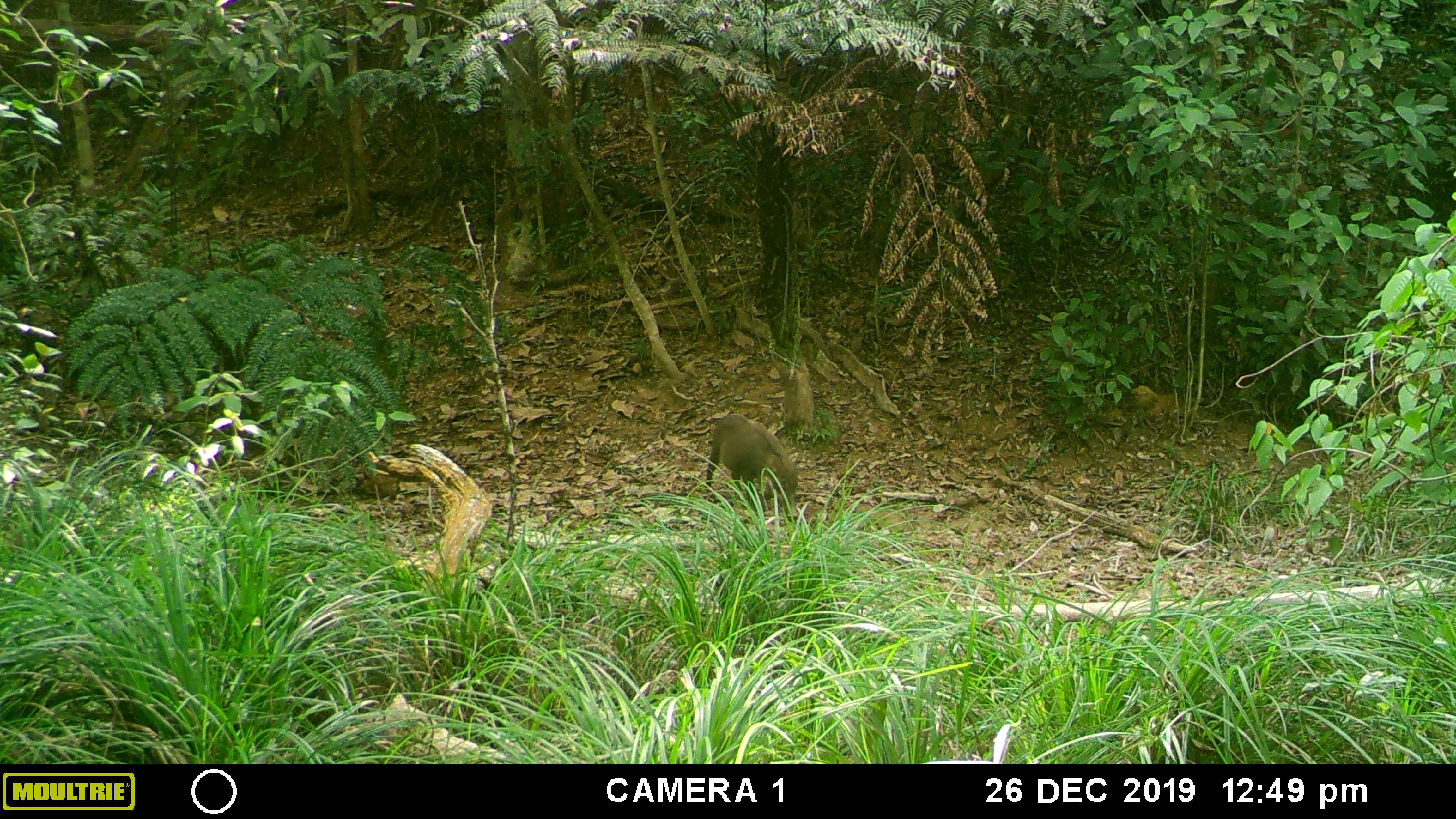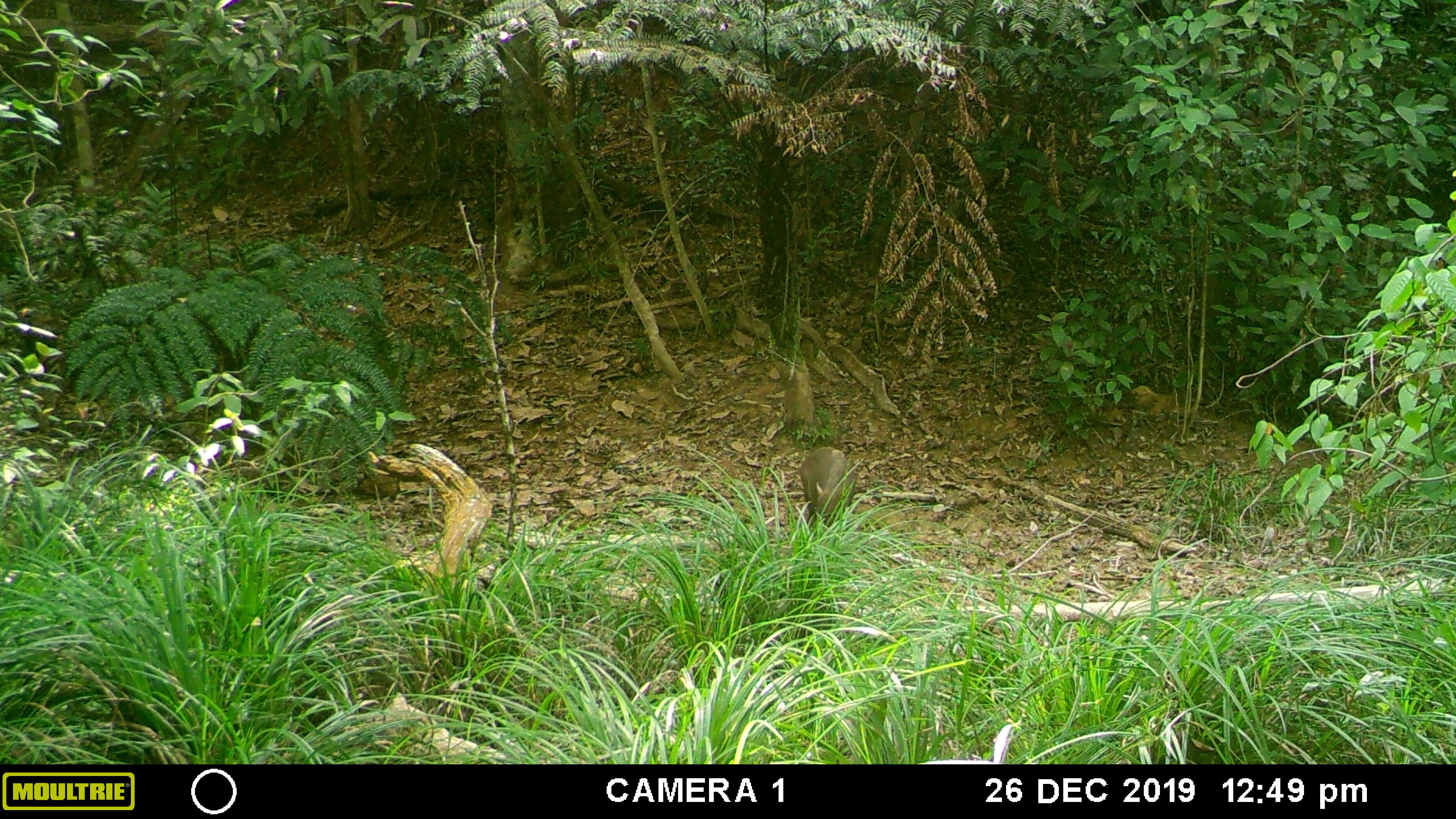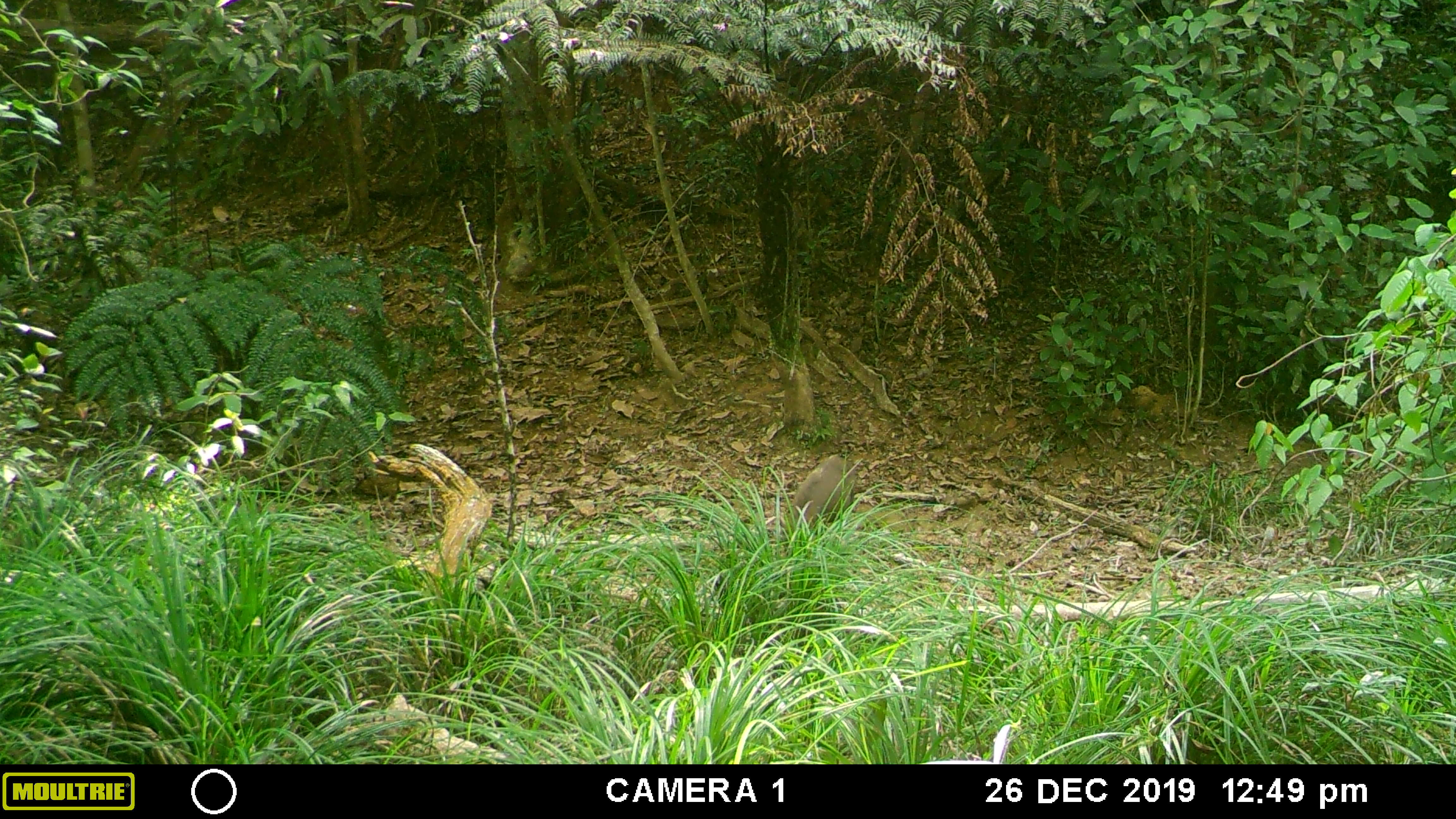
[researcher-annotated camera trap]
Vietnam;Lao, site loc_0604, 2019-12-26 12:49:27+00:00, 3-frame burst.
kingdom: Animalia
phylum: Chordata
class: Mammalia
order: Artiodactyla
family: Suidae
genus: Sus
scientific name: Sus scrofa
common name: eurasian wild pig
Eurasian wild pig (Sus scrofa). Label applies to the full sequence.